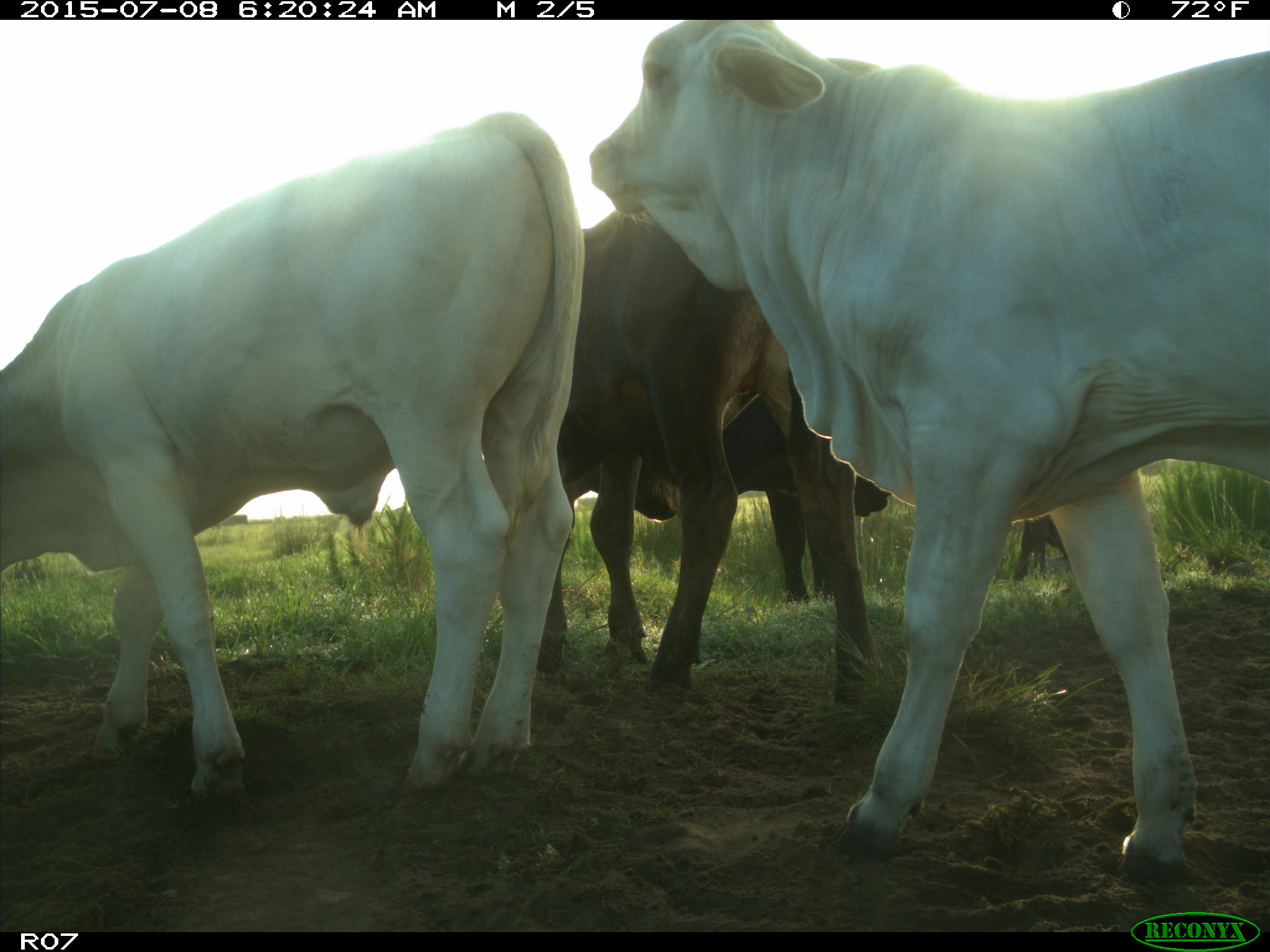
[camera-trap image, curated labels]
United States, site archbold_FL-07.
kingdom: Animalia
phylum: Chordata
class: Mammalia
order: Artiodactyla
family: Bovidae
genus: Bos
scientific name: Bos taurus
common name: domestic cow